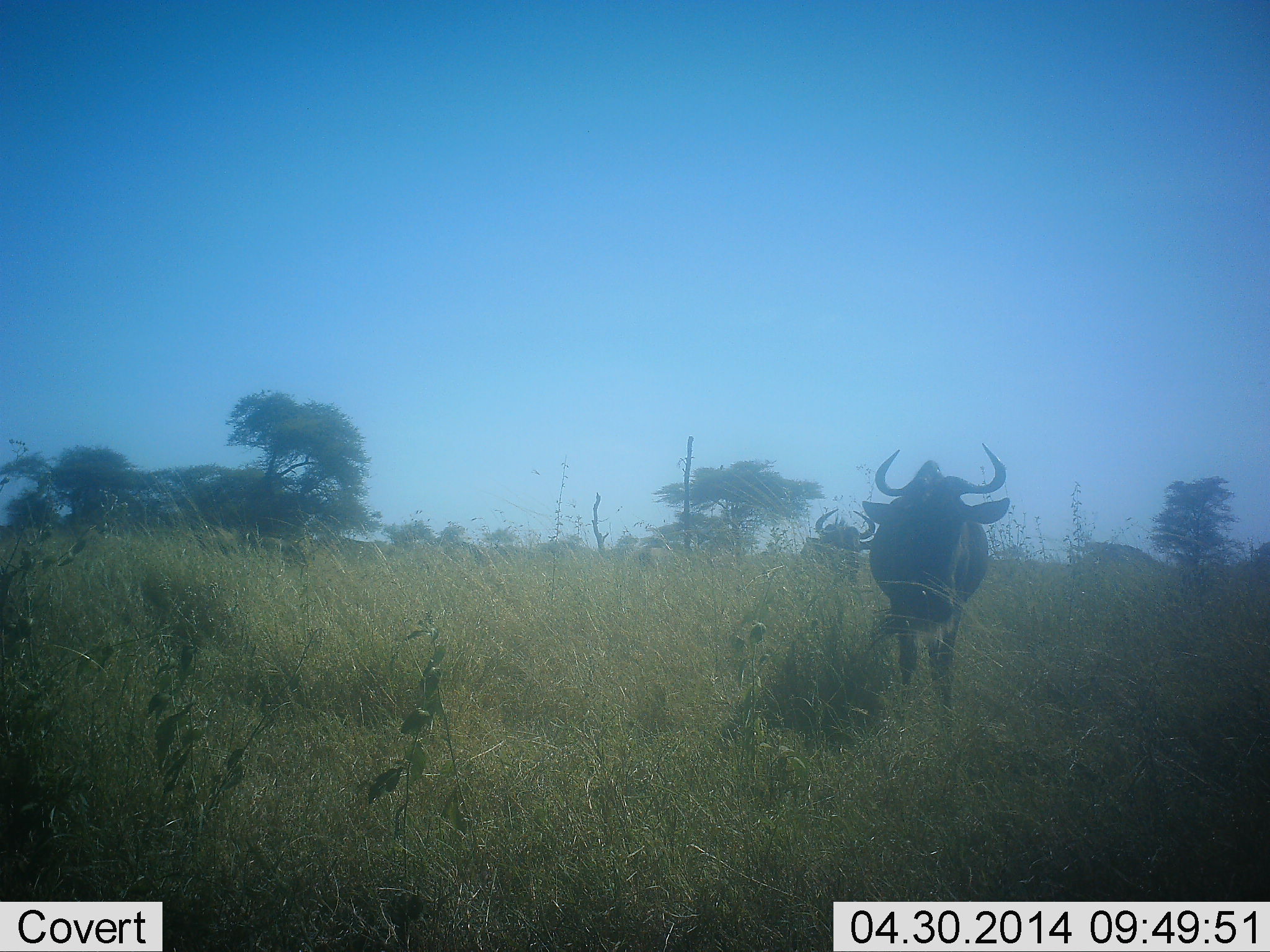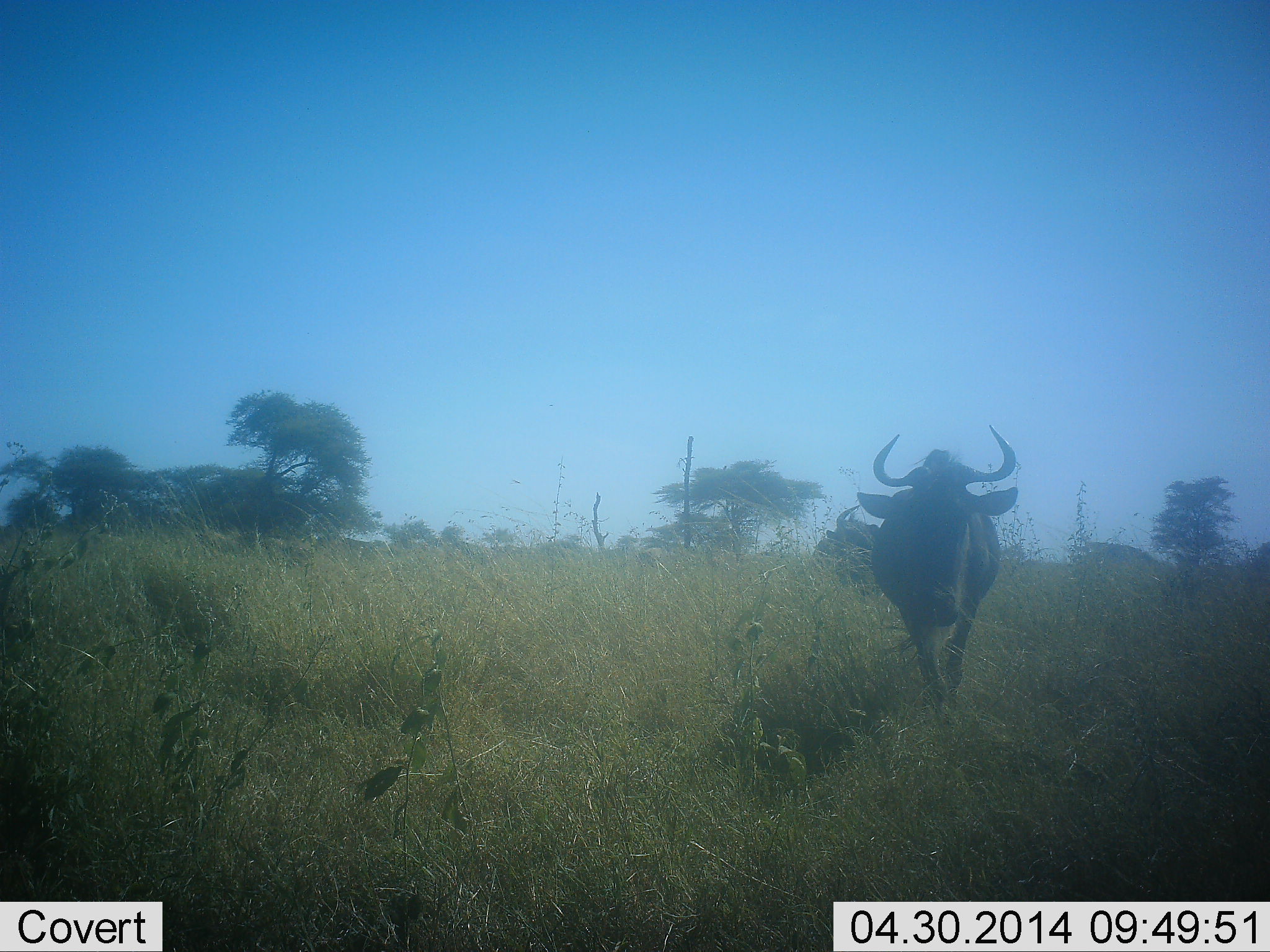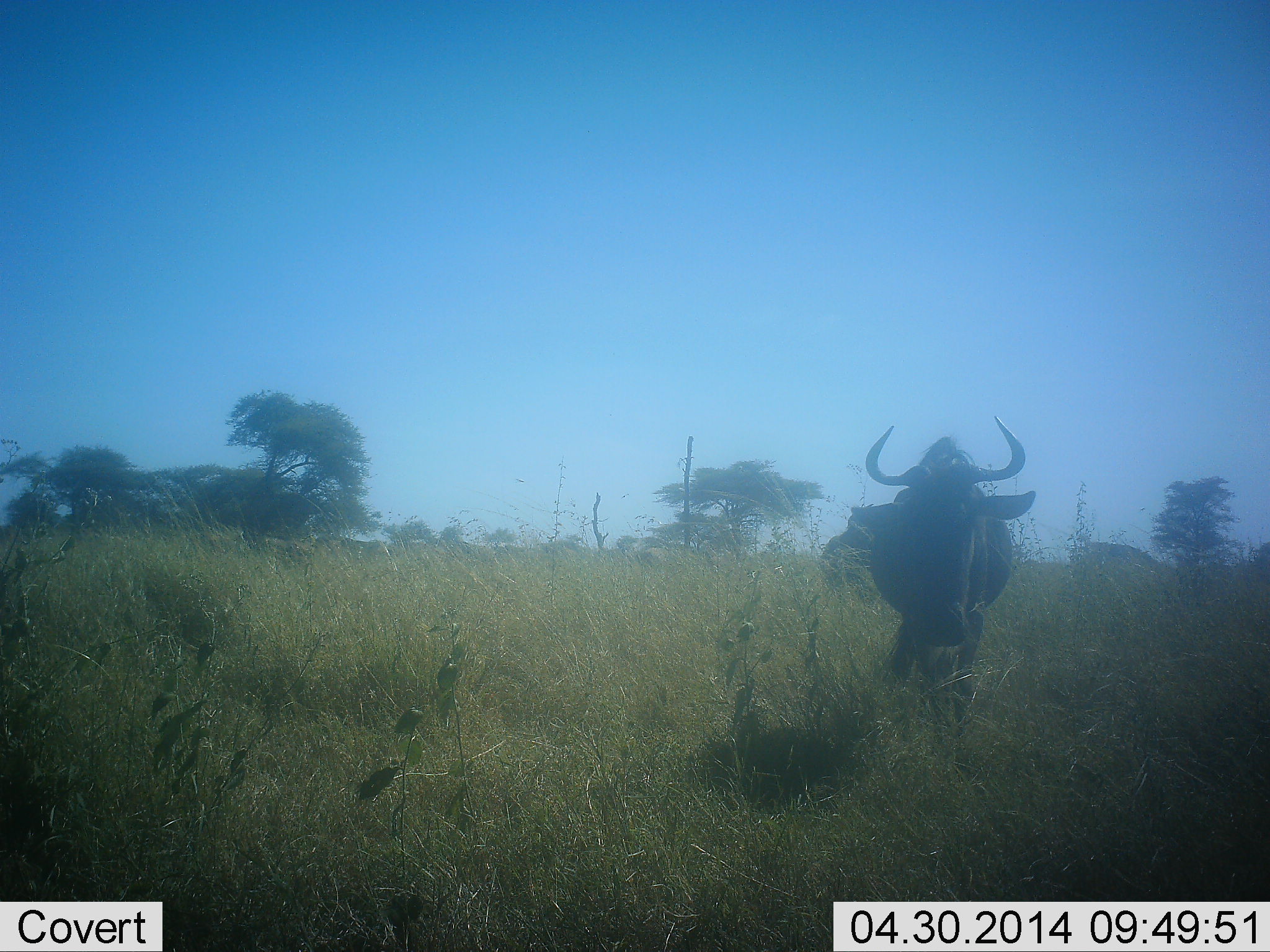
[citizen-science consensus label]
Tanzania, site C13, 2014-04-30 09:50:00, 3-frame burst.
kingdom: Animalia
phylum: Chordata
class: Mammalia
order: Artiodactyla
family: Bovidae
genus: Connochaetes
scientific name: Connochaetes taurinus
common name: blue wildebeest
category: wildebeest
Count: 2.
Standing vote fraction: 0%.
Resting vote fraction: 0%.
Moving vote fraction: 100%.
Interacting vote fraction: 0%.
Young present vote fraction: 0%.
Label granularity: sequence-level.